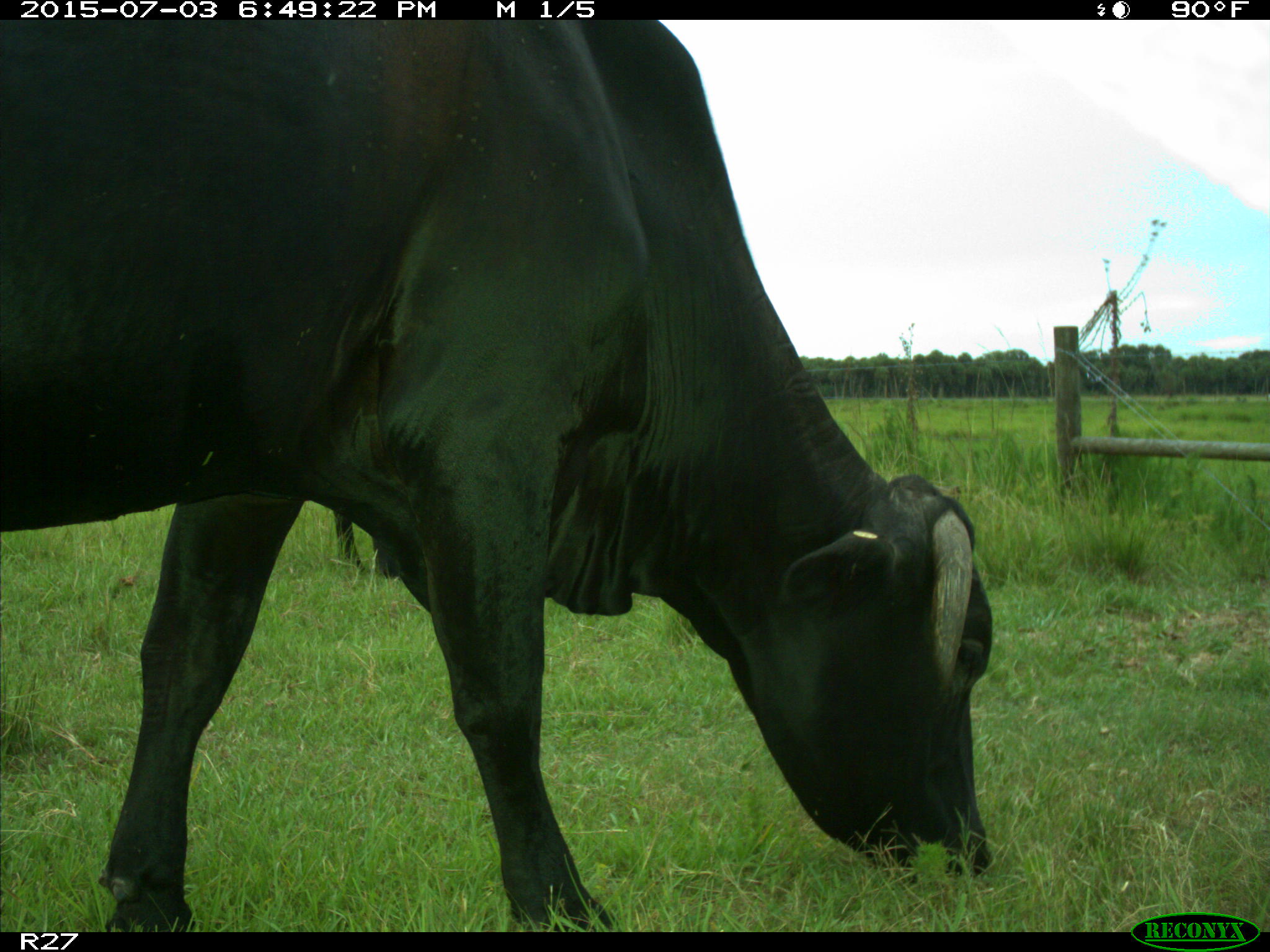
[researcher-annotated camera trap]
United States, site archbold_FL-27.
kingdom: Animalia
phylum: Chordata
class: Mammalia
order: Artiodactyla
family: Bovidae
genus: Bos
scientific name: Bos taurus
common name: domestic cow